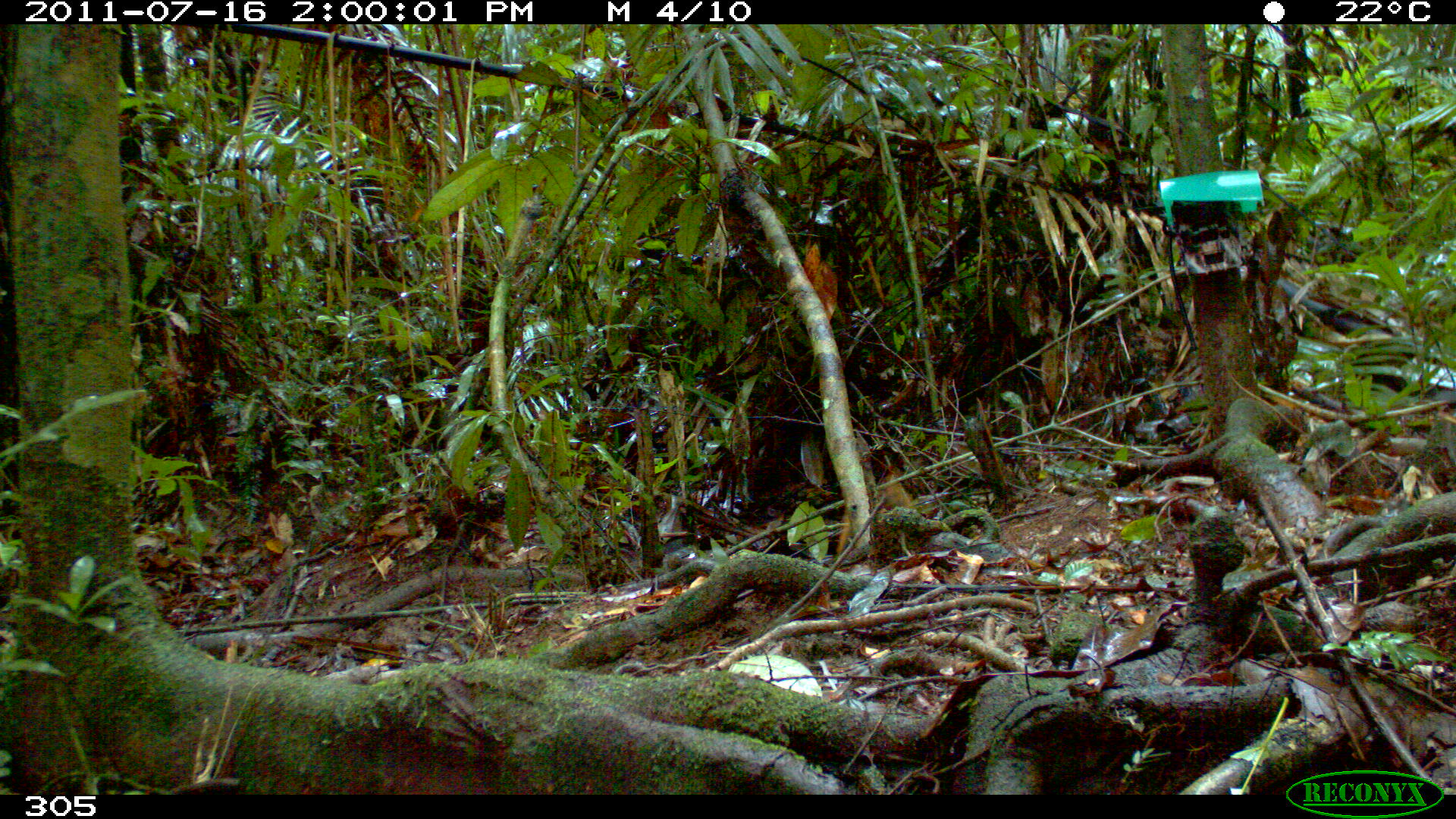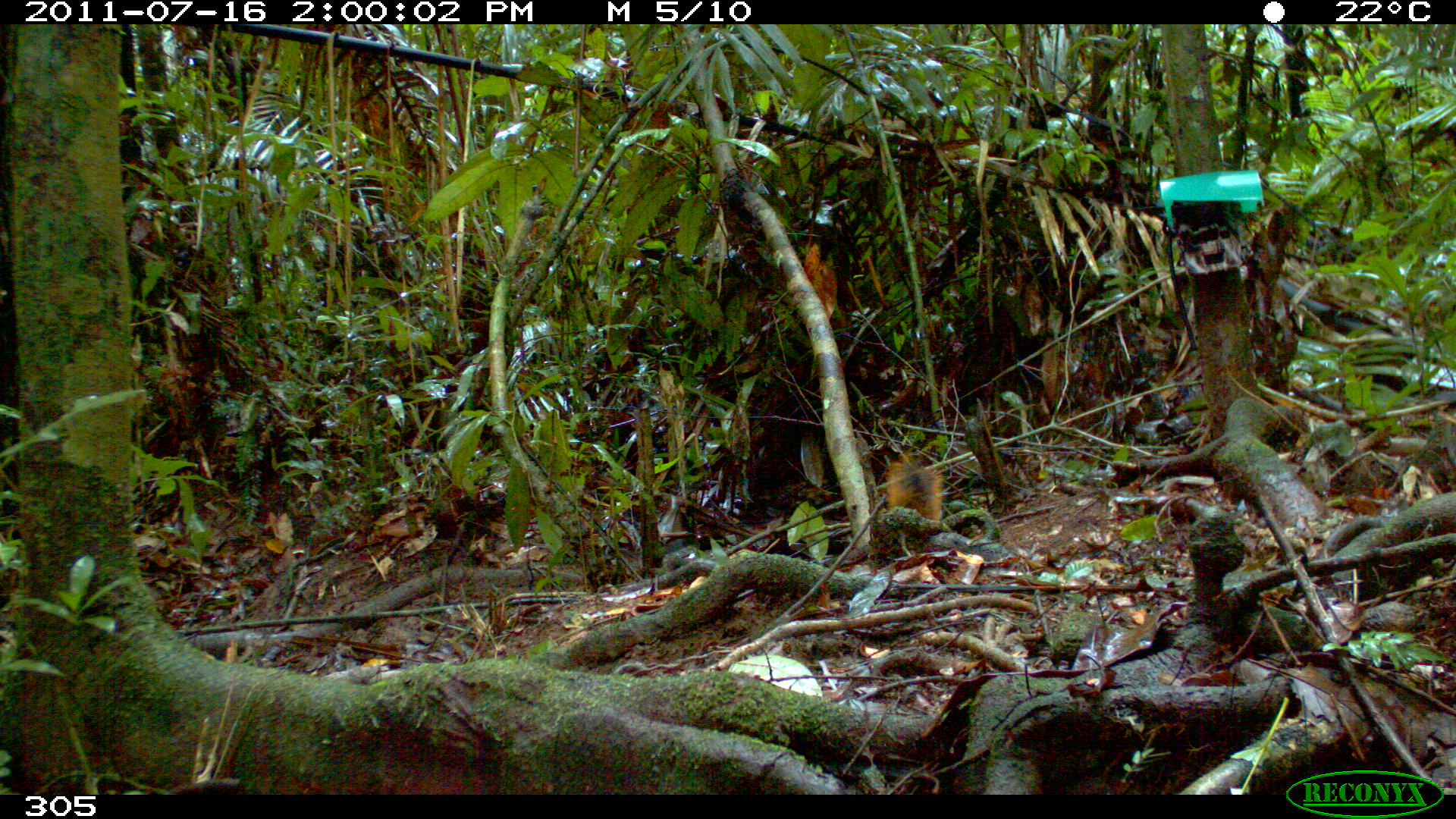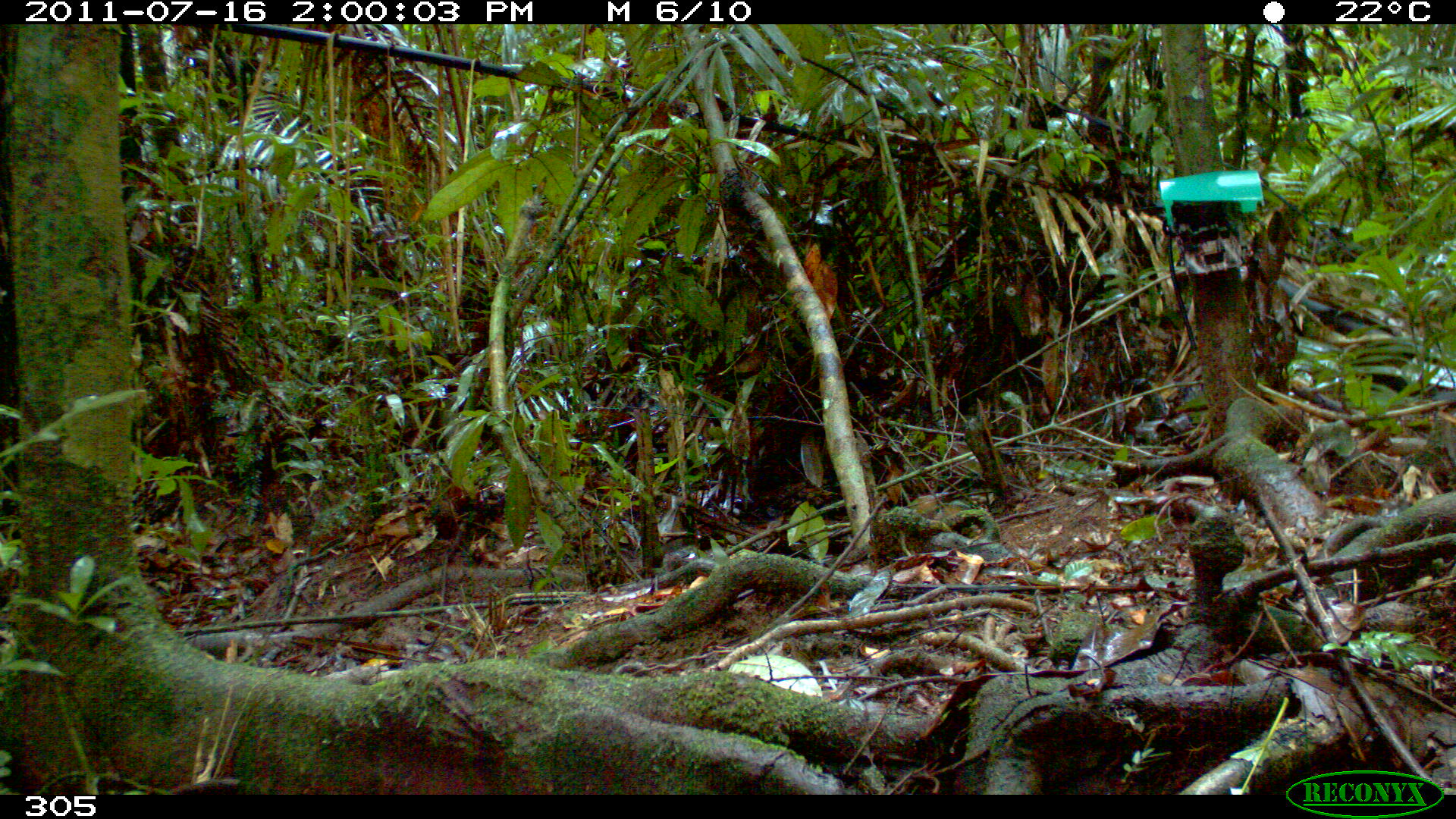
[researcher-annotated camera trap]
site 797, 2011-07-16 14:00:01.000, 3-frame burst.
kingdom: Animalia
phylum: Chordata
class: Mammalia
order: Rodentia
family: Sciuridae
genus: Sciurus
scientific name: Sciurus spadiceus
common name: southern amazon red squirrel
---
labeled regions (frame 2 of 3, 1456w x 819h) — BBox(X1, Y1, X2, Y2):
sciurus spadiceus: BBox(882, 451, 942, 521)